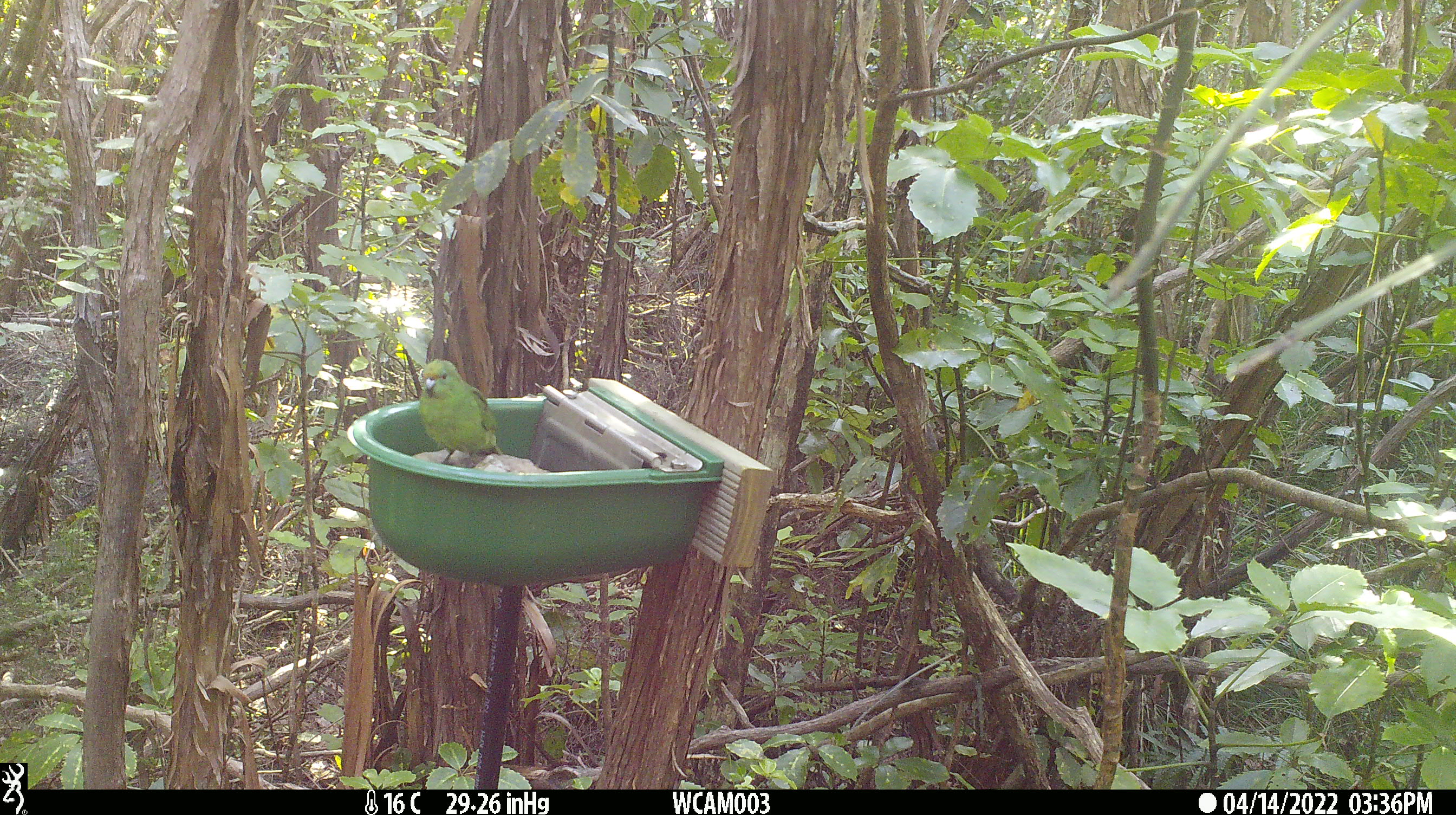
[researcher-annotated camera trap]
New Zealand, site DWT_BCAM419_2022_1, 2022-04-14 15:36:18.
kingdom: Animalia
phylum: Chordata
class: Aves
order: Psittaciformes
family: Psittaculidae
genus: Cyanoramphus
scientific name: Cyanoramphus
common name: parakeet